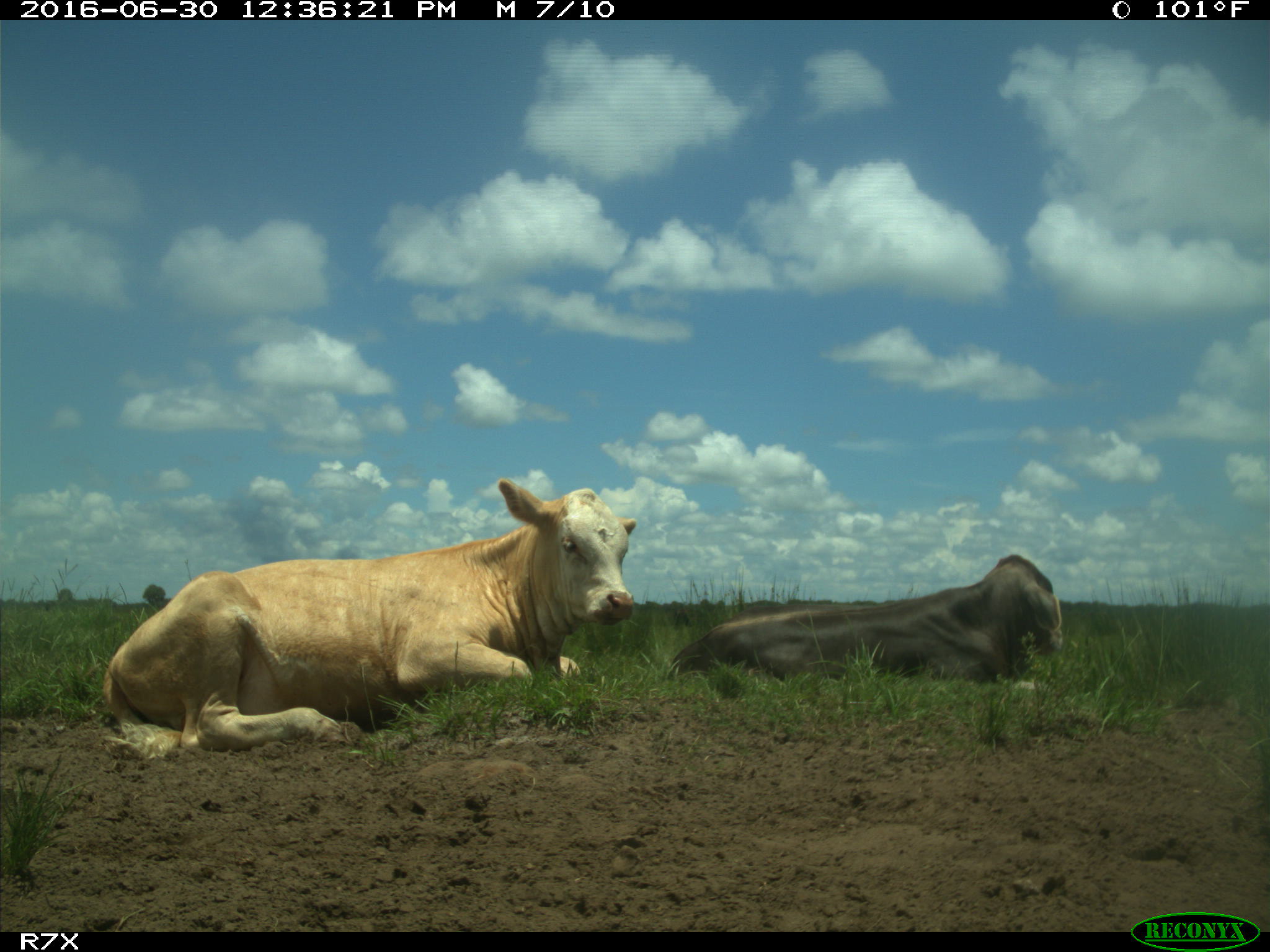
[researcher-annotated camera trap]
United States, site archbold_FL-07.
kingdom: Animalia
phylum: Chordata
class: Mammalia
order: Artiodactyla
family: Bovidae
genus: Bos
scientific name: Bos taurus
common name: domestic cow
Bos taurus (domestic cow).